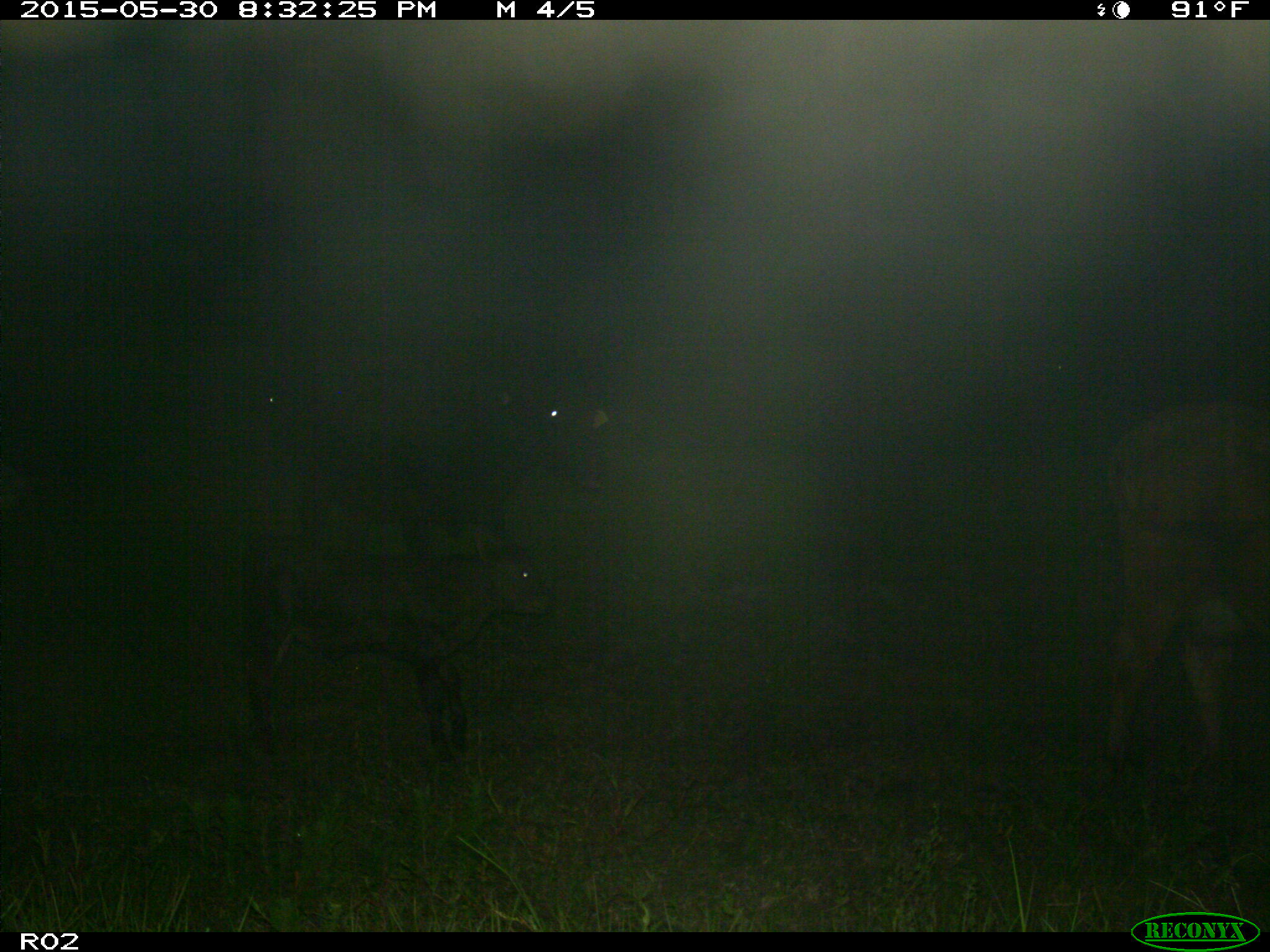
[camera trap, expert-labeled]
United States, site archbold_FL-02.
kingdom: Animalia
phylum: Chordata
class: Mammalia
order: Artiodactyla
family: Bovidae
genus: Bos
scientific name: Bos taurus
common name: domestic cow